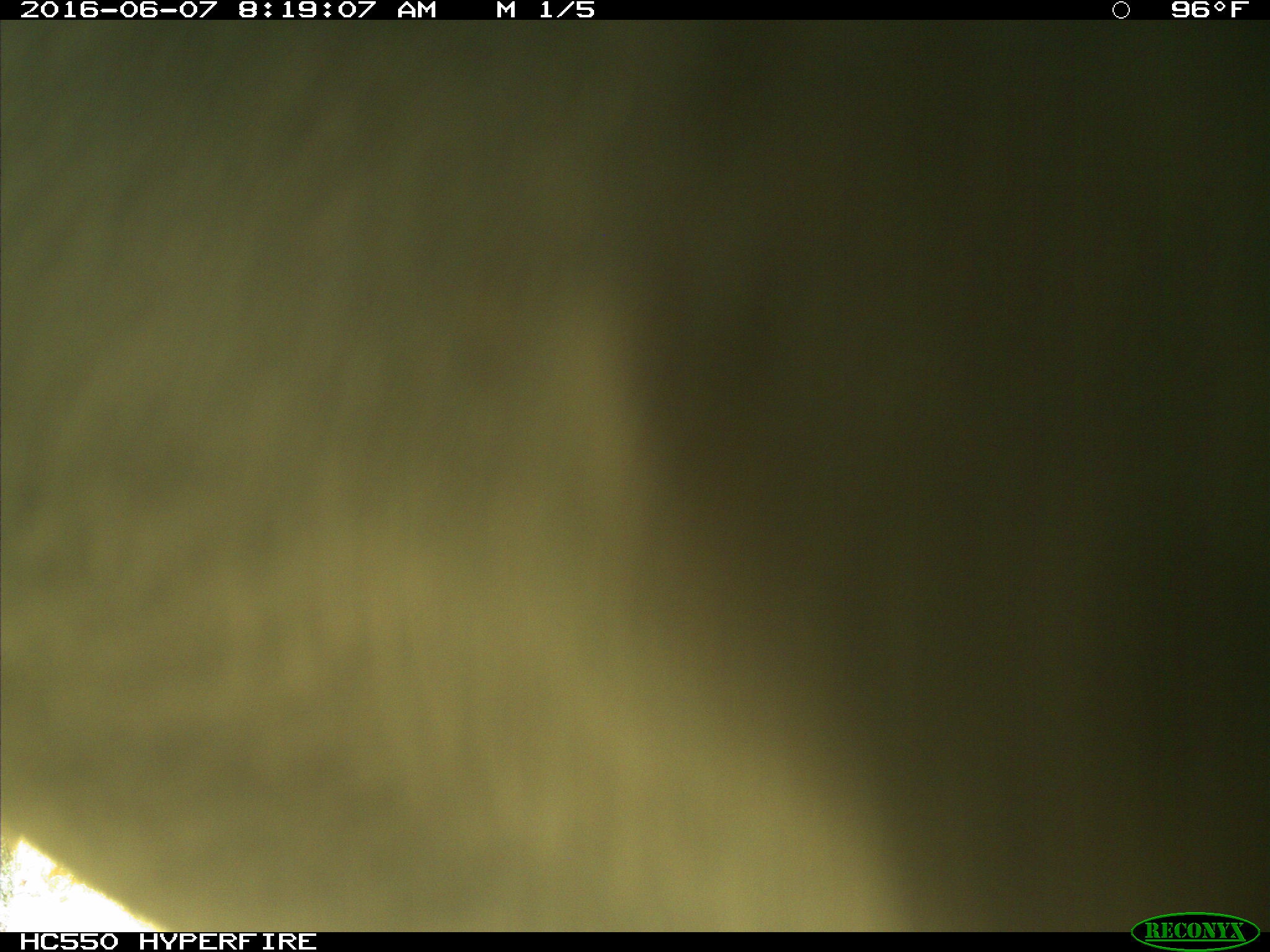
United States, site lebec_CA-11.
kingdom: Animalia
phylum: Chordata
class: Mammalia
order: Artiodactyla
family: Bovidae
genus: Bos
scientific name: Bos taurus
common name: domestic cow